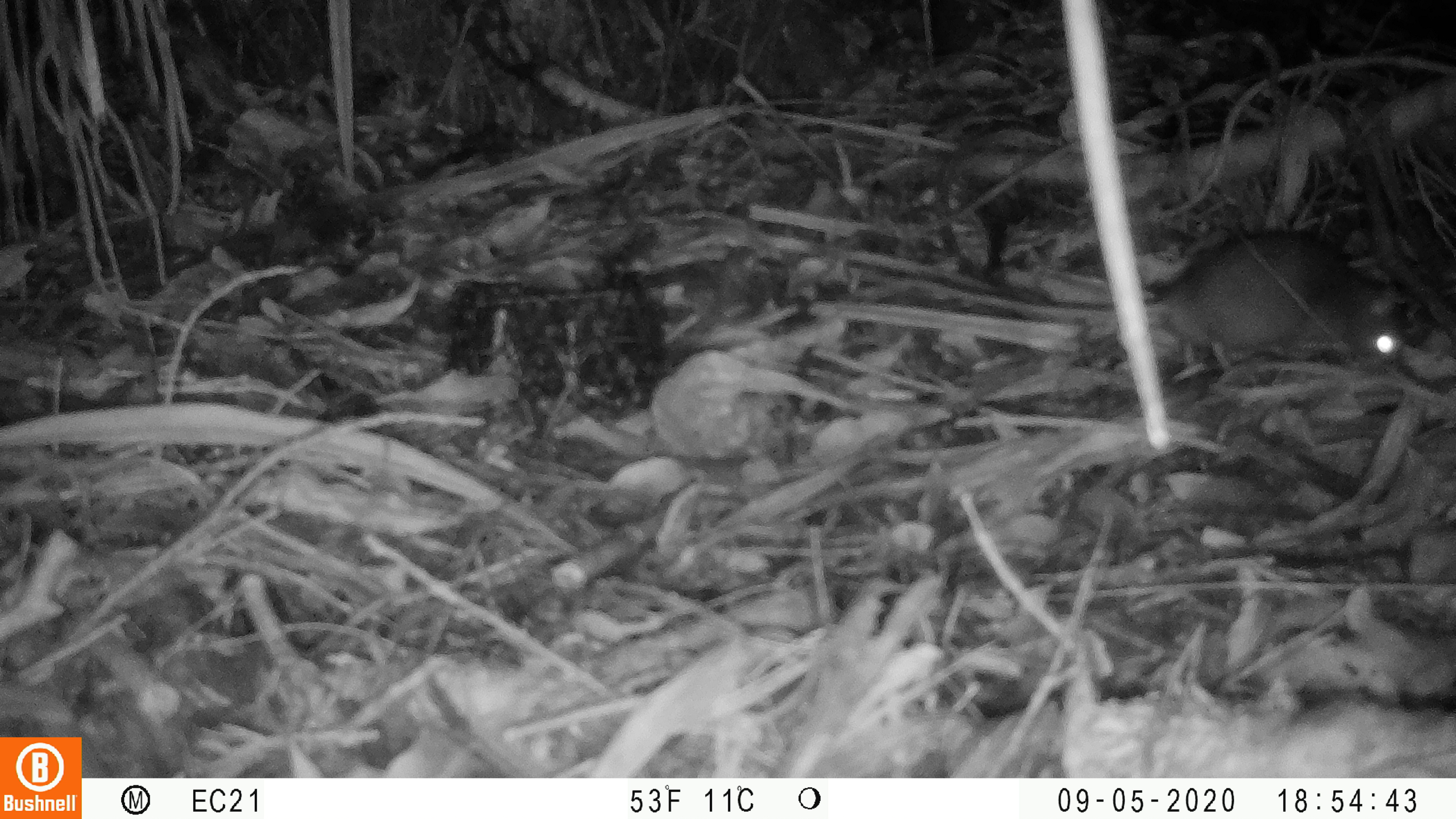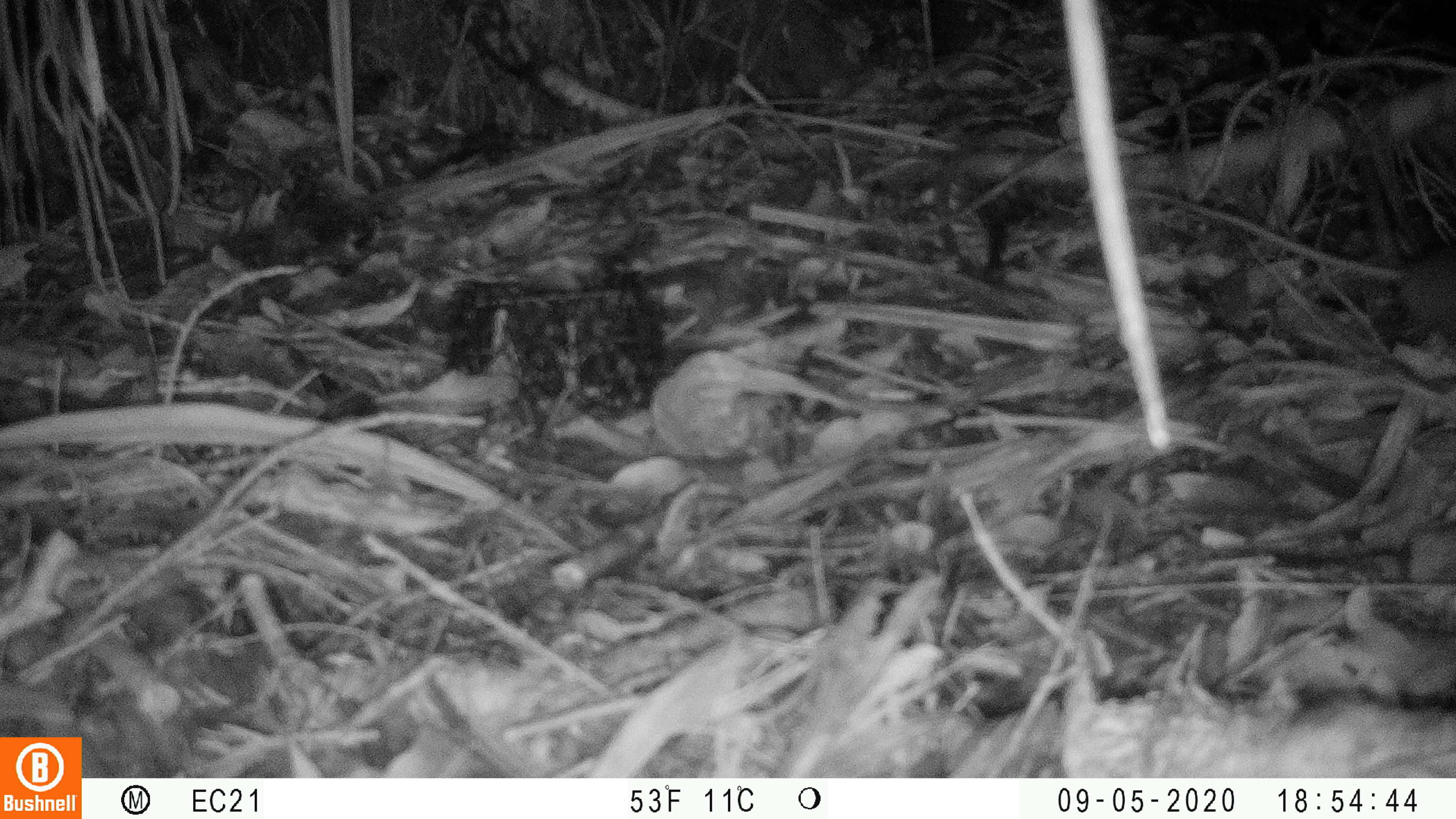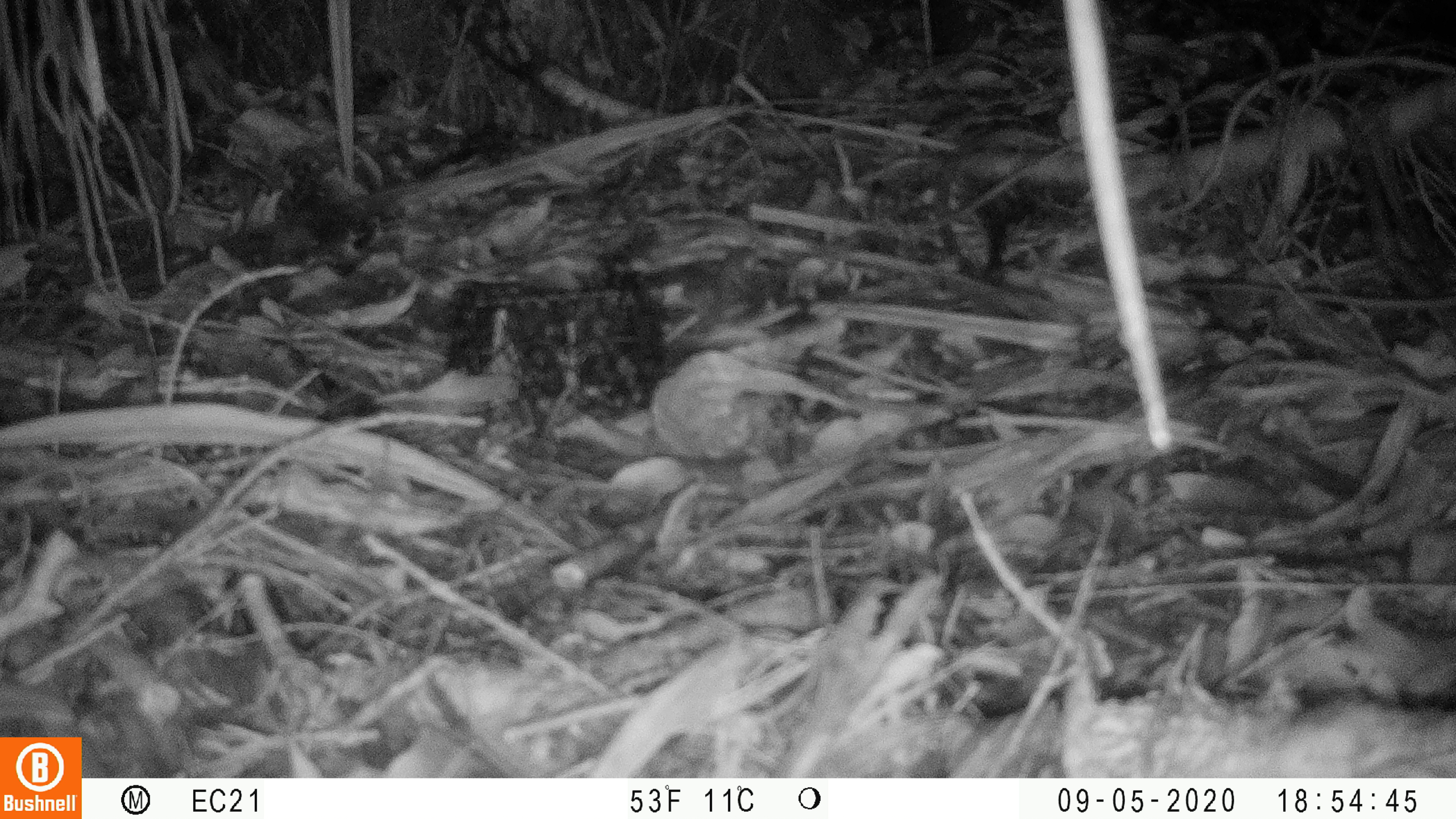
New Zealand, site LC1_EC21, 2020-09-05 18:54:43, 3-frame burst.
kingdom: Animalia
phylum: Chordata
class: Mammalia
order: Rodentia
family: Muridae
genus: Rattus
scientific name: Rattus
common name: rat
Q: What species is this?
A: Rat (Rattus).